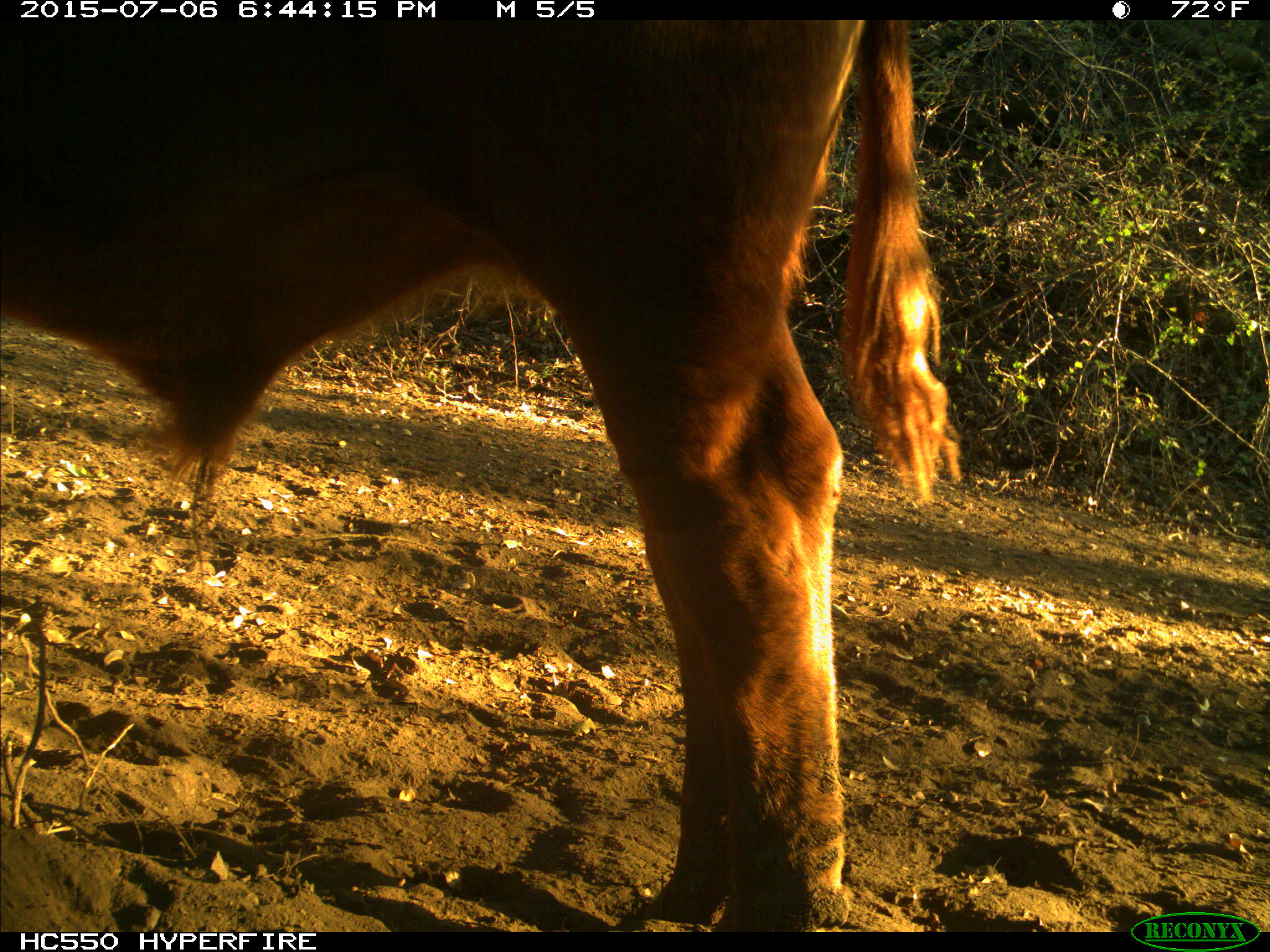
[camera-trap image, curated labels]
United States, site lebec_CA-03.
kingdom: Animalia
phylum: Chordata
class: Mammalia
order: Artiodactyla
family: Bovidae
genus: Bos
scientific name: Bos taurus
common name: domestic cow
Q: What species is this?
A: Bos taurus (domestic cow).